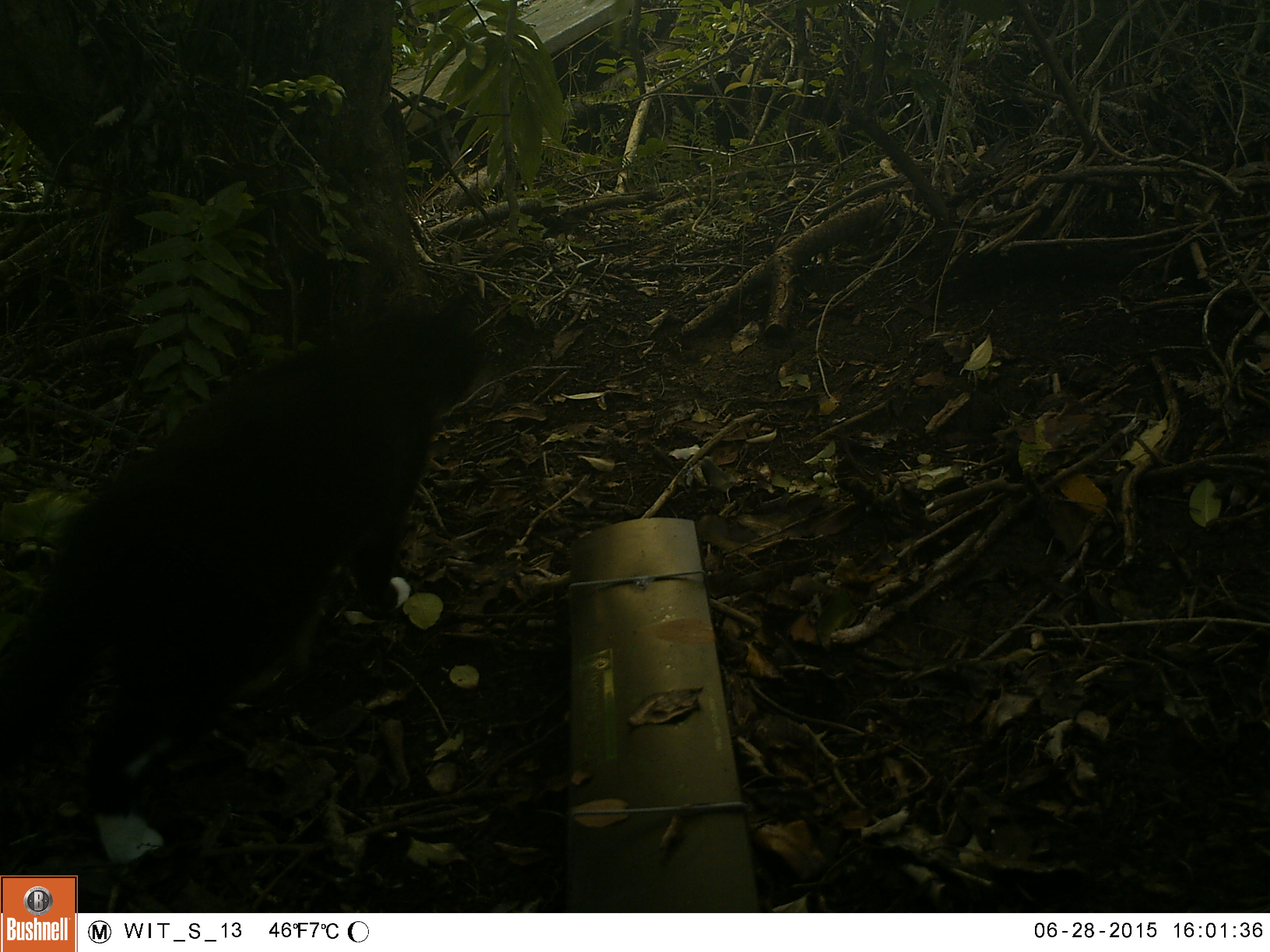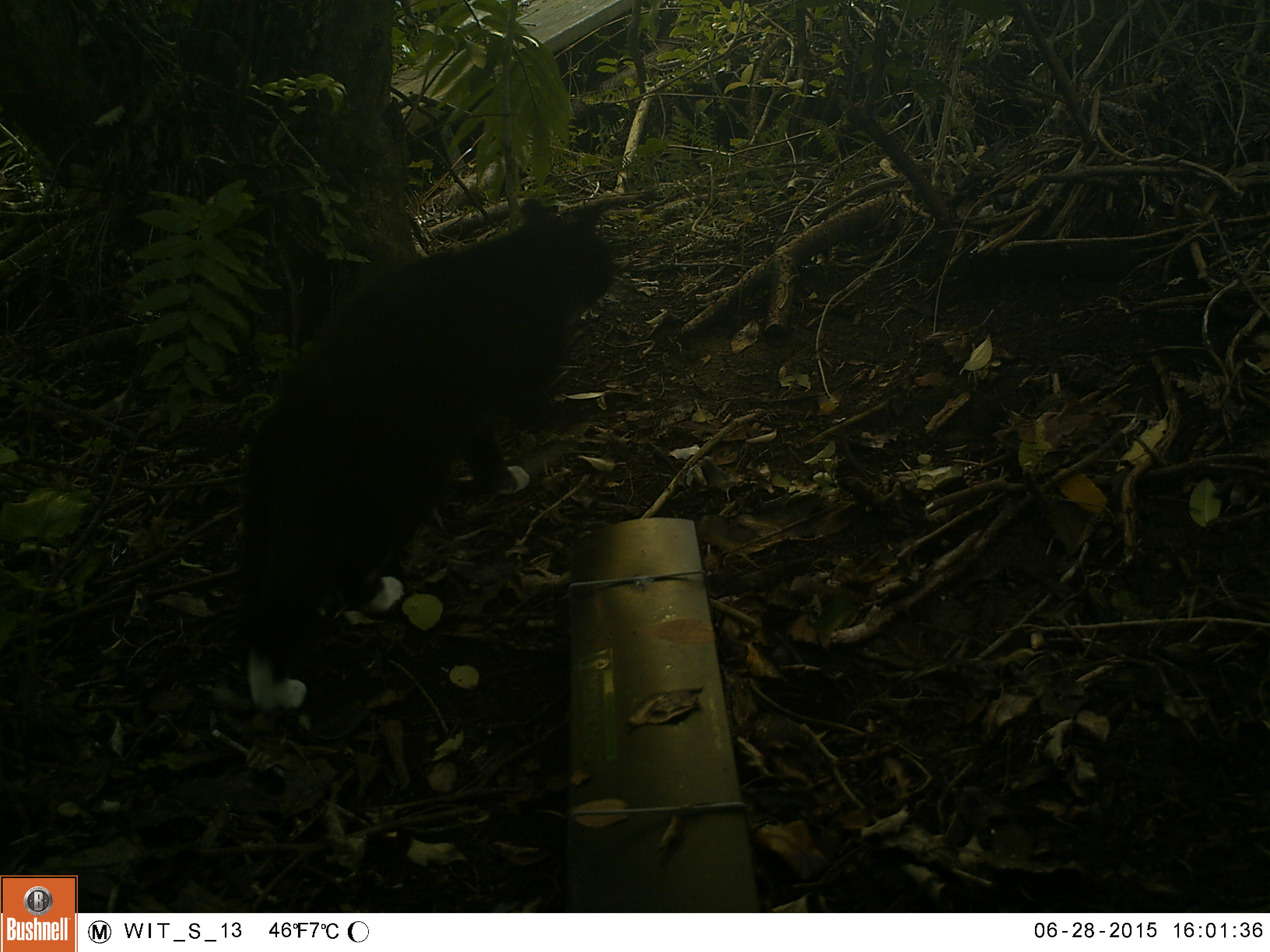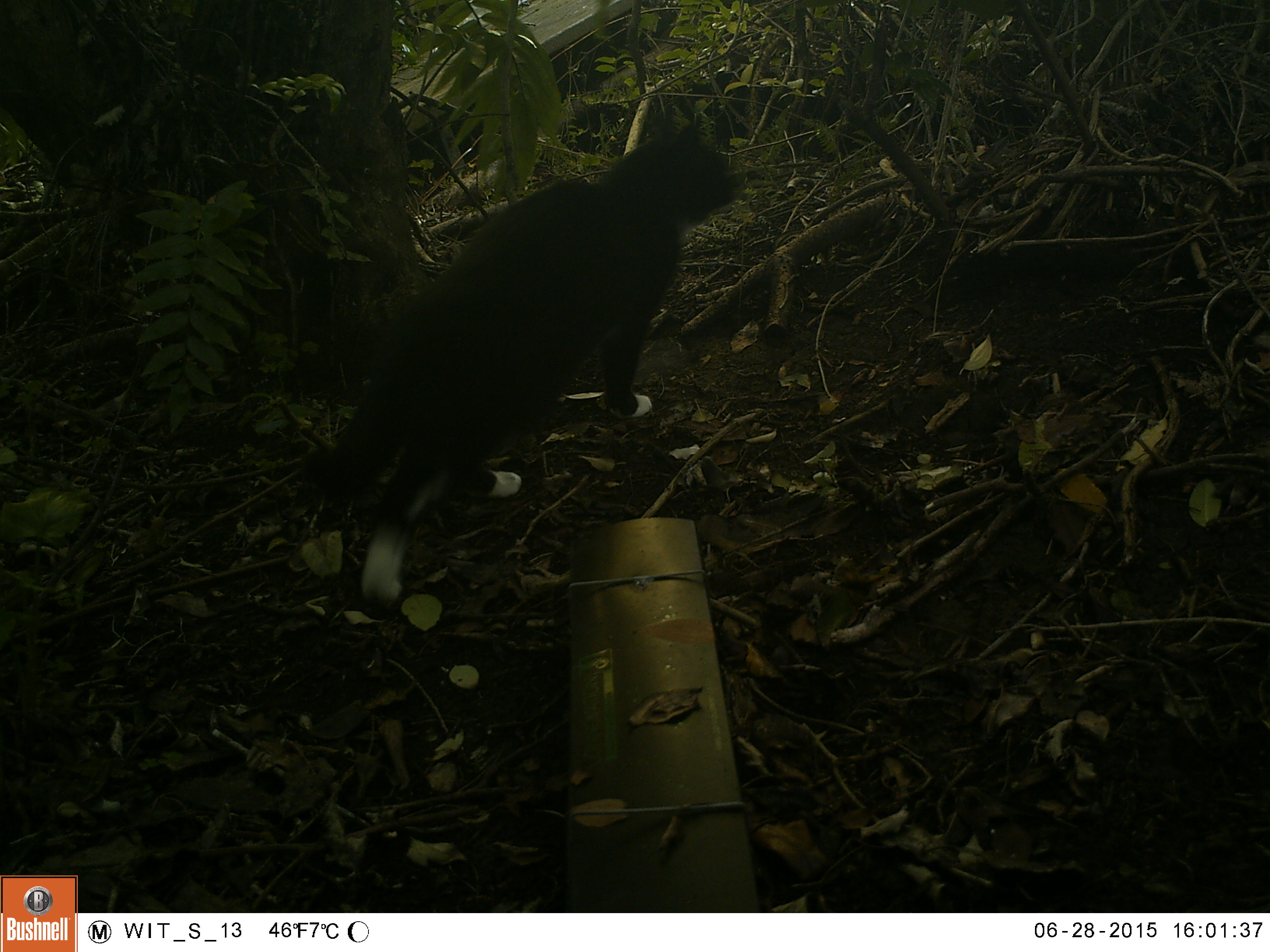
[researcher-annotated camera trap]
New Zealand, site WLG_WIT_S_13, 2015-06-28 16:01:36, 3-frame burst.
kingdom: Animalia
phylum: Chordata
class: Mammalia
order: Carnivora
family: Felidae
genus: Felis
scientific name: Felis catus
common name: domestic cat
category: cat